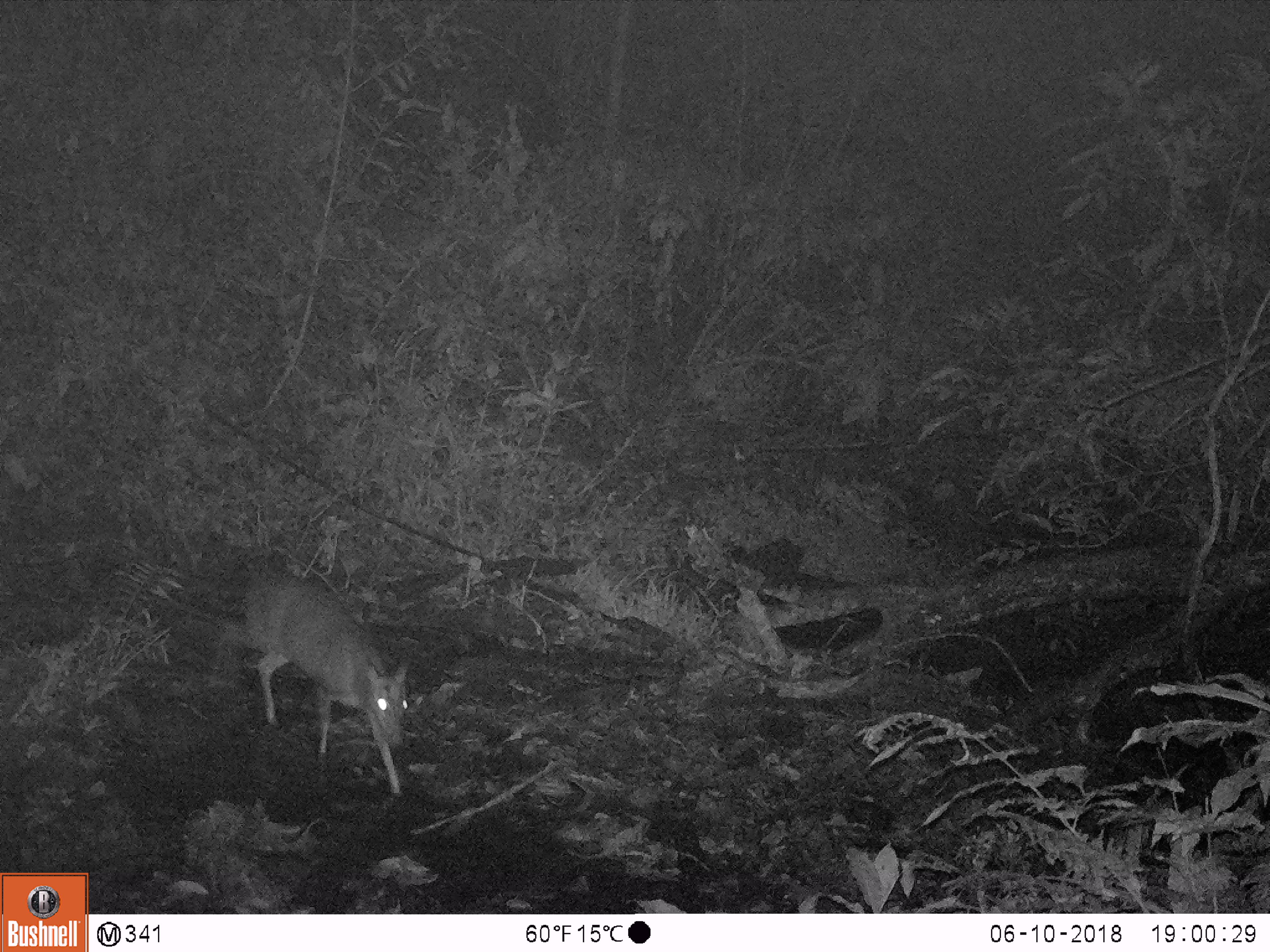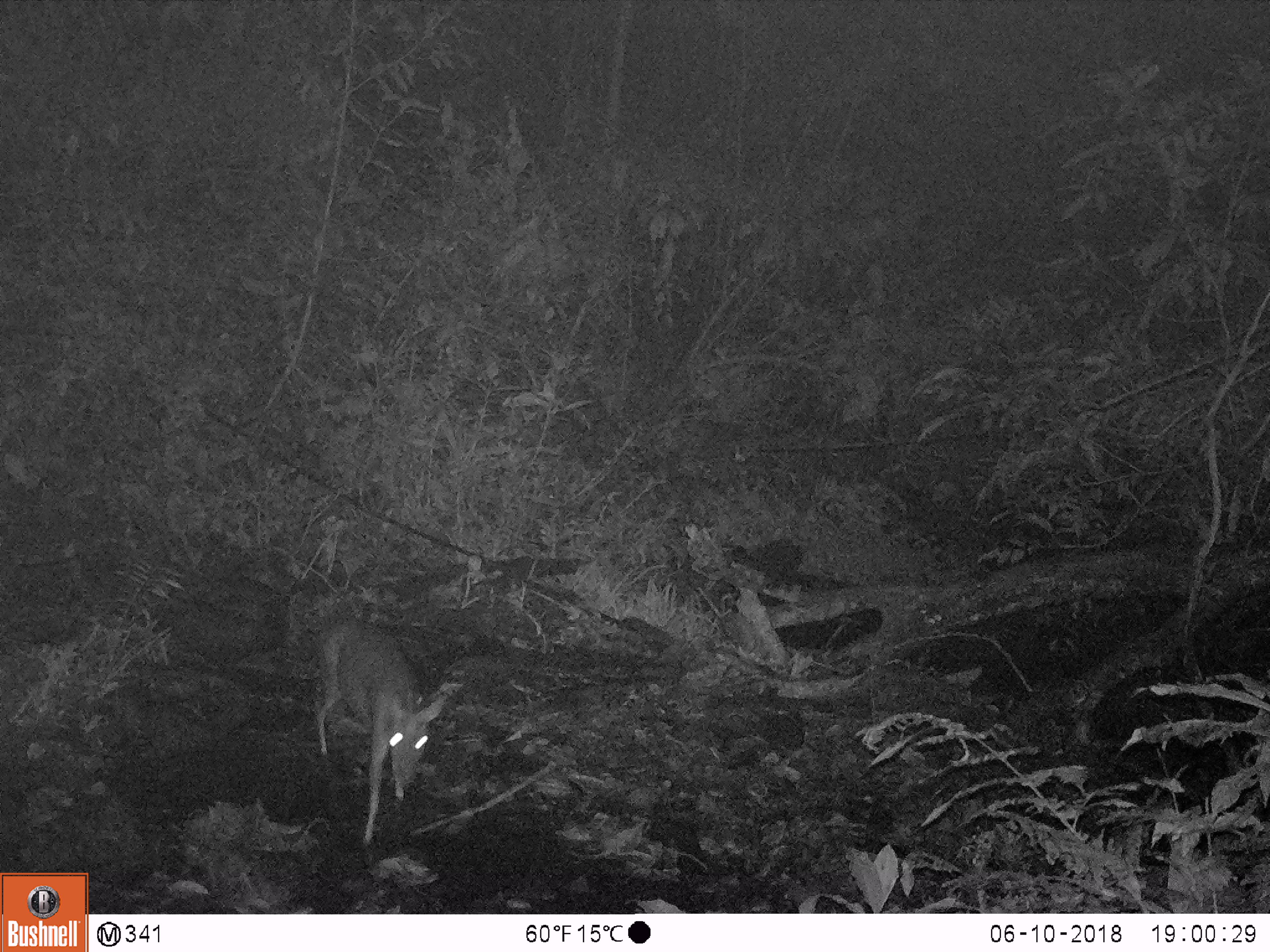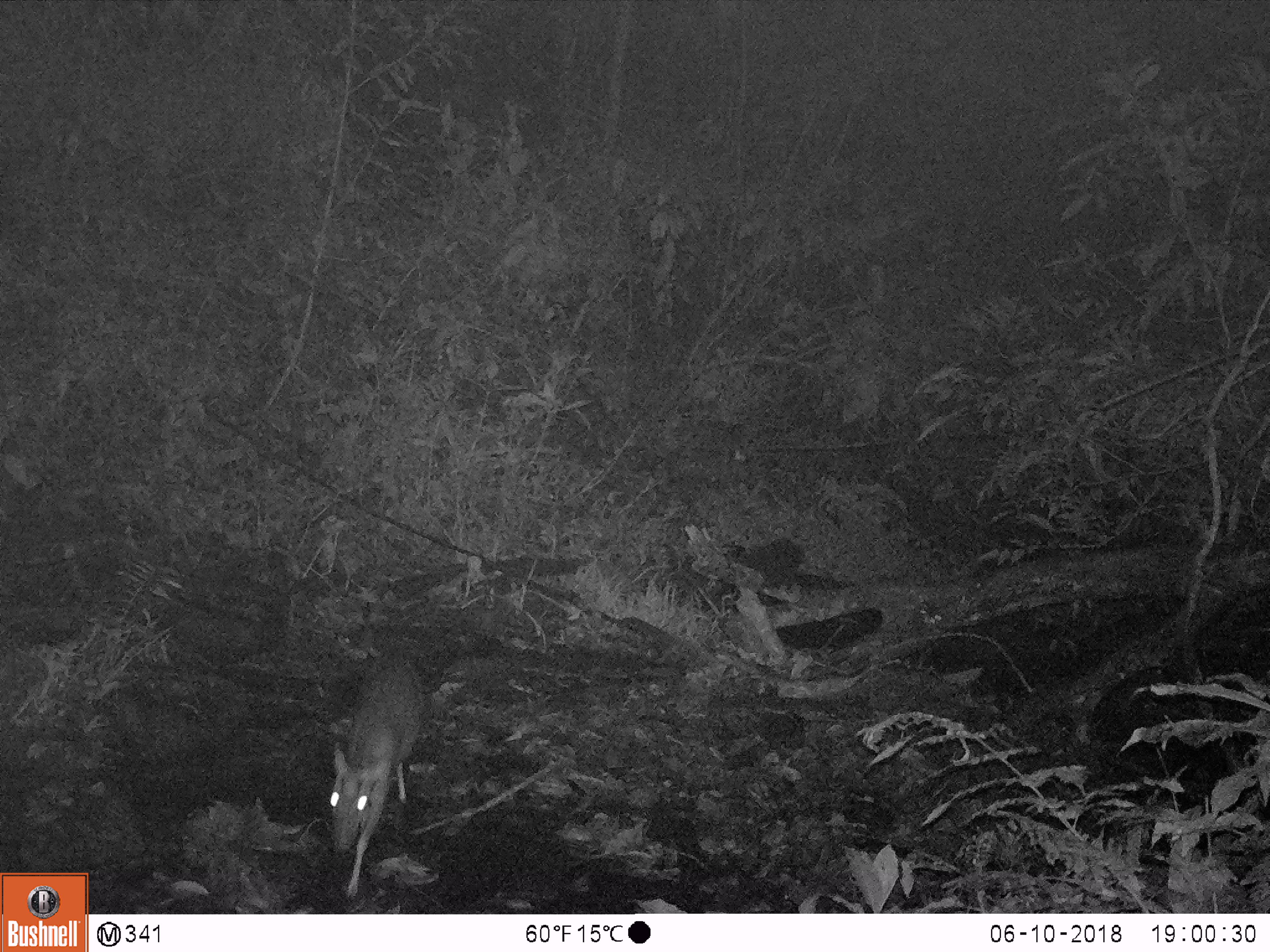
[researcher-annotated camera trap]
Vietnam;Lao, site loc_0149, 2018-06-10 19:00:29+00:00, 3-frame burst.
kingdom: Animalia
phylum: Chordata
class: Mammalia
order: Artiodactyla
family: Cervidae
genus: Muntiacus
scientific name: Muntiacus rooseveltorum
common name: roosevelt's muntjac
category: roosevelts muntjac group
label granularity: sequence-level